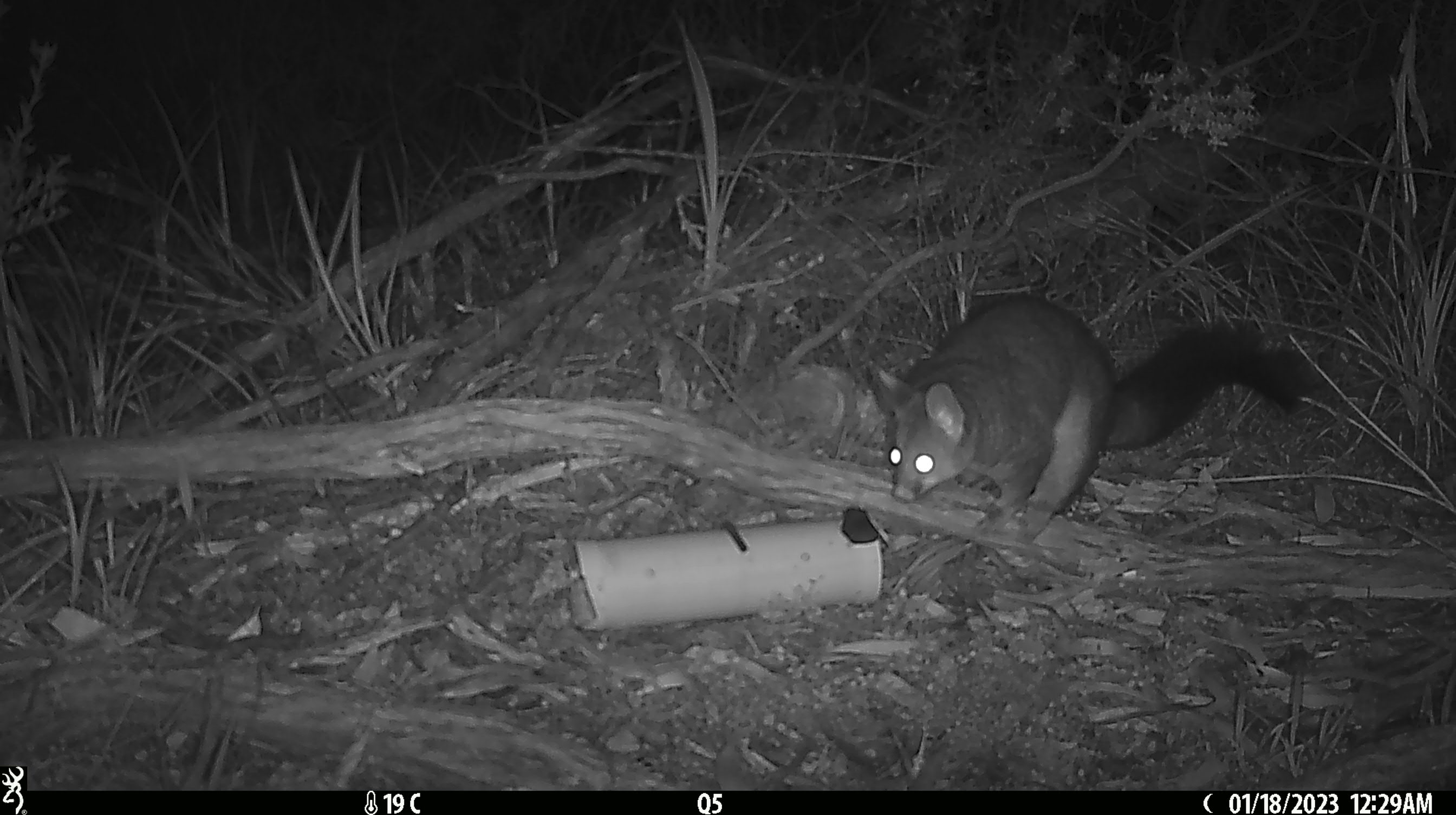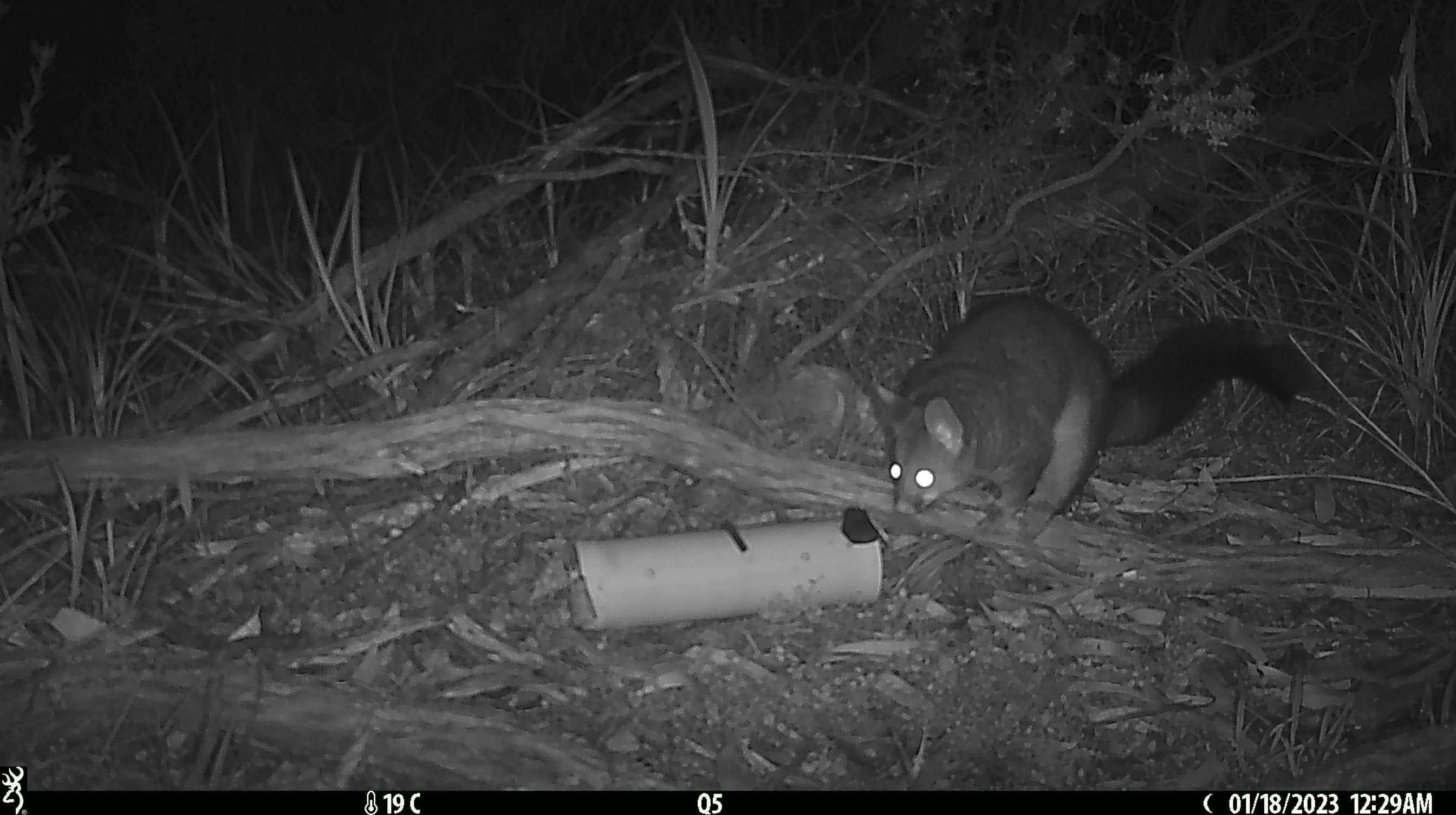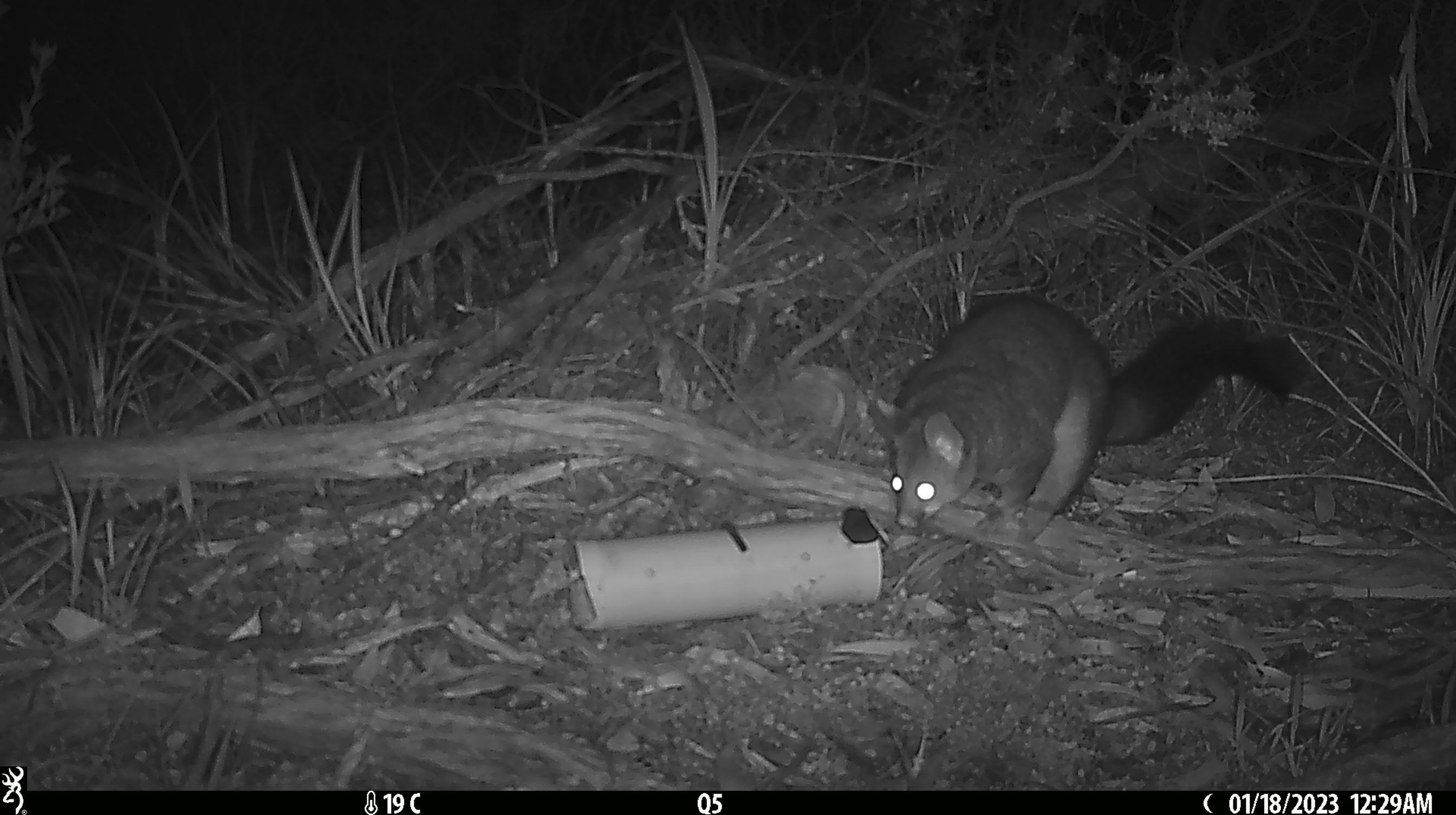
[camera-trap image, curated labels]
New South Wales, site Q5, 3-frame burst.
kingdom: Animalia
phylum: Chordata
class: Mammalia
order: Diprotodontia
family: Phalangeridae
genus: Trichosurus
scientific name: Trichosurus vulpecula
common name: common brushtail possum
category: possum